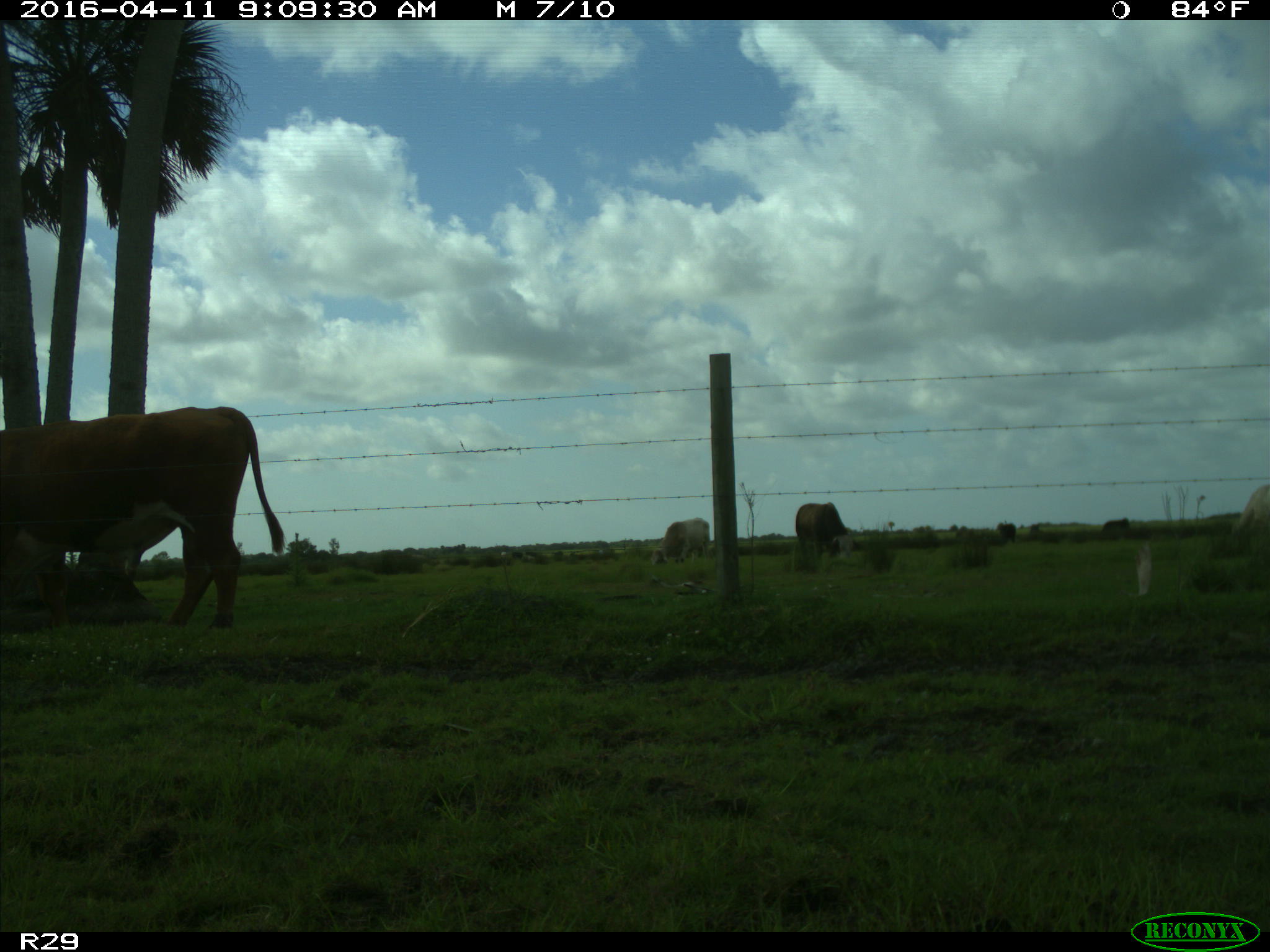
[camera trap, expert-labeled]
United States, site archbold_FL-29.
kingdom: Animalia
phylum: Chordata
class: Mammalia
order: Artiodactyla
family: Bovidae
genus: Bos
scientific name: Bos taurus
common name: domestic cow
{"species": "Bos taurus (domestic cow)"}